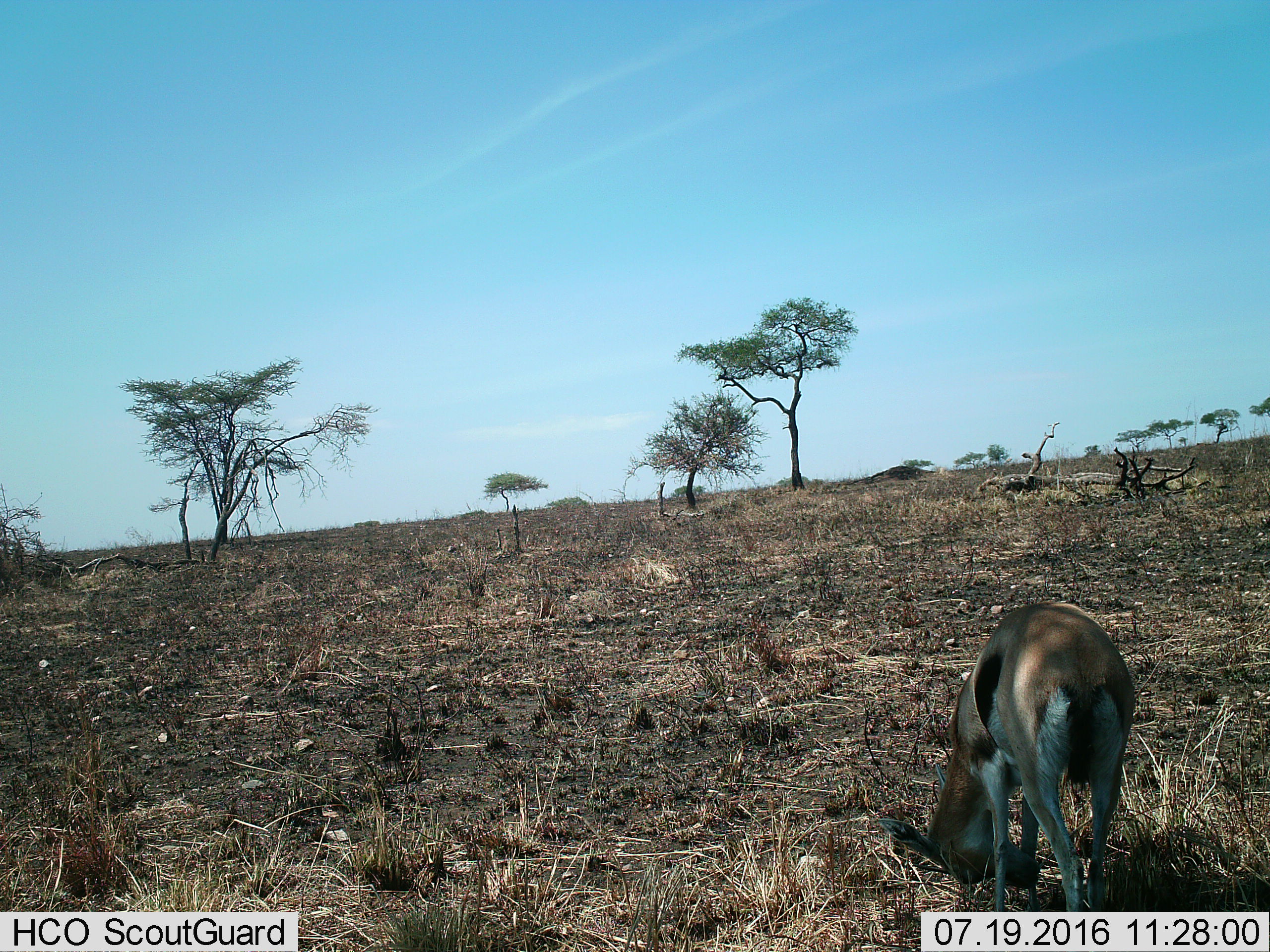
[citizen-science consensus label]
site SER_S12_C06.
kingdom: Animalia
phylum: Chordata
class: Mammalia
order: Artiodactyla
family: Bovidae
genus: Eudorcas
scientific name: Eudorcas thomsonii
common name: thomson's gazelle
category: gazellethomsons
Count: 1.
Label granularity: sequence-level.